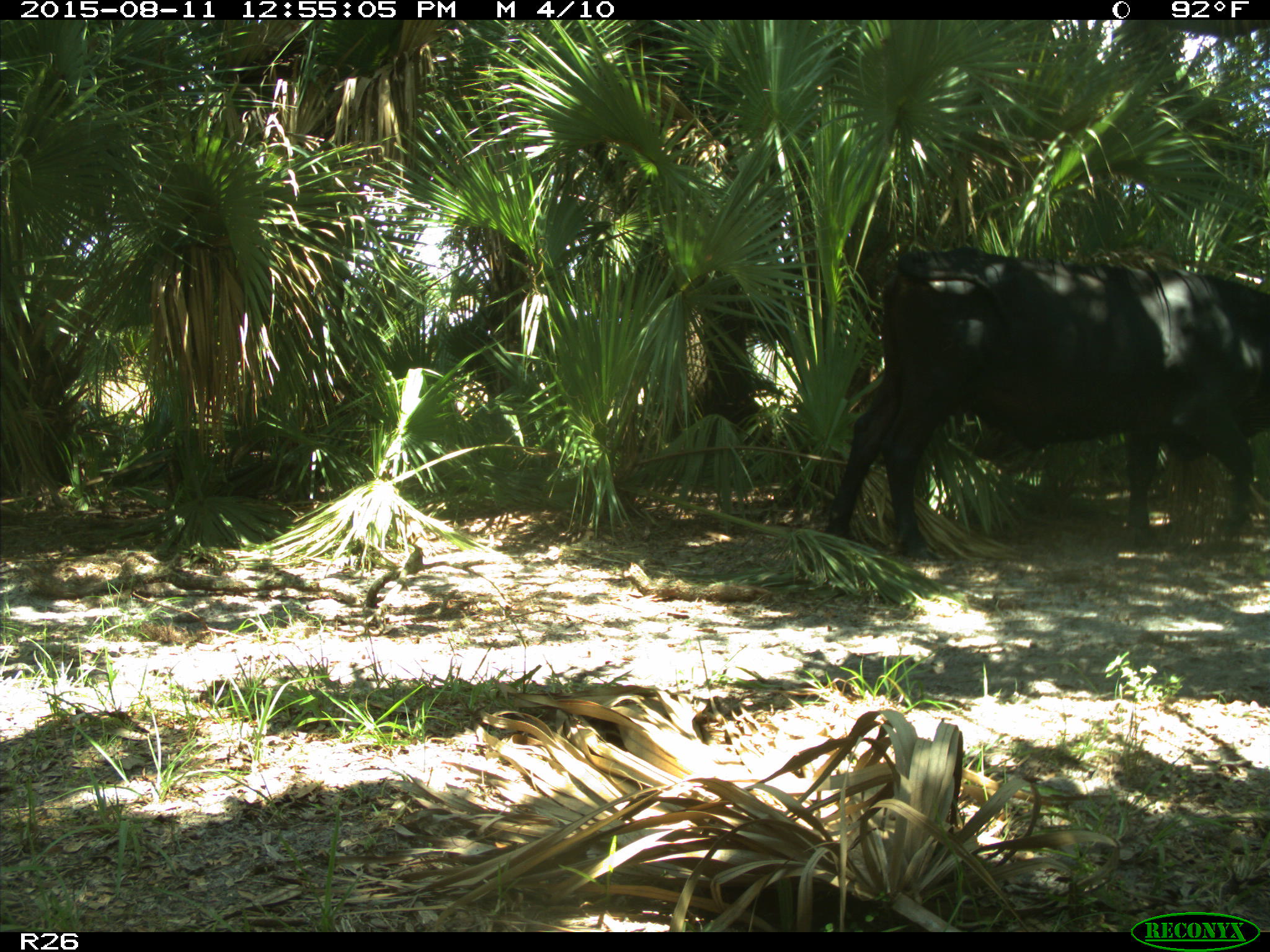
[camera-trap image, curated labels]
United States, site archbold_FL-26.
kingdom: Animalia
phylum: Chordata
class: Mammalia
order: Artiodactyla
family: Bovidae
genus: Bos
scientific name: Bos taurus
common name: domestic cow